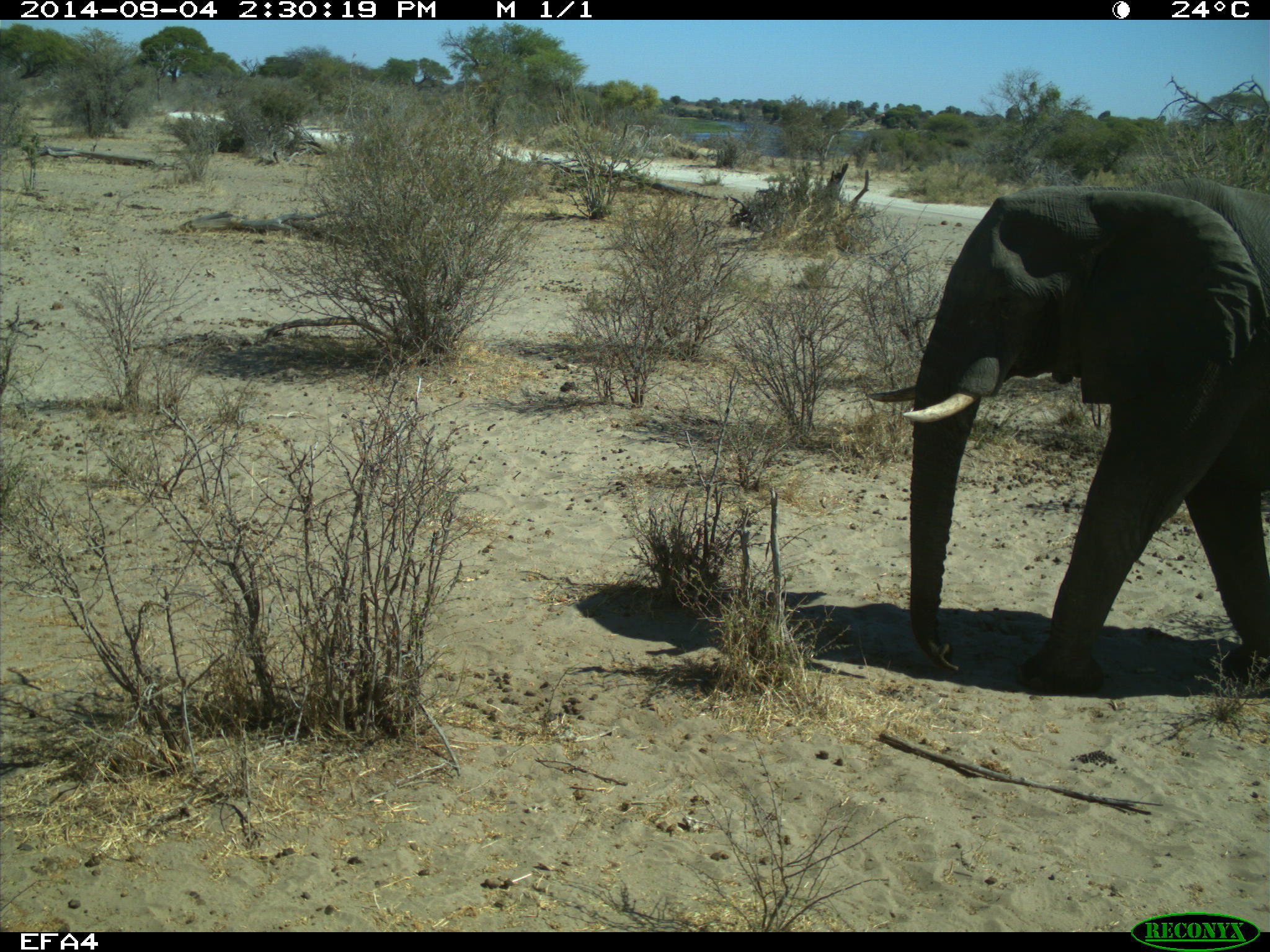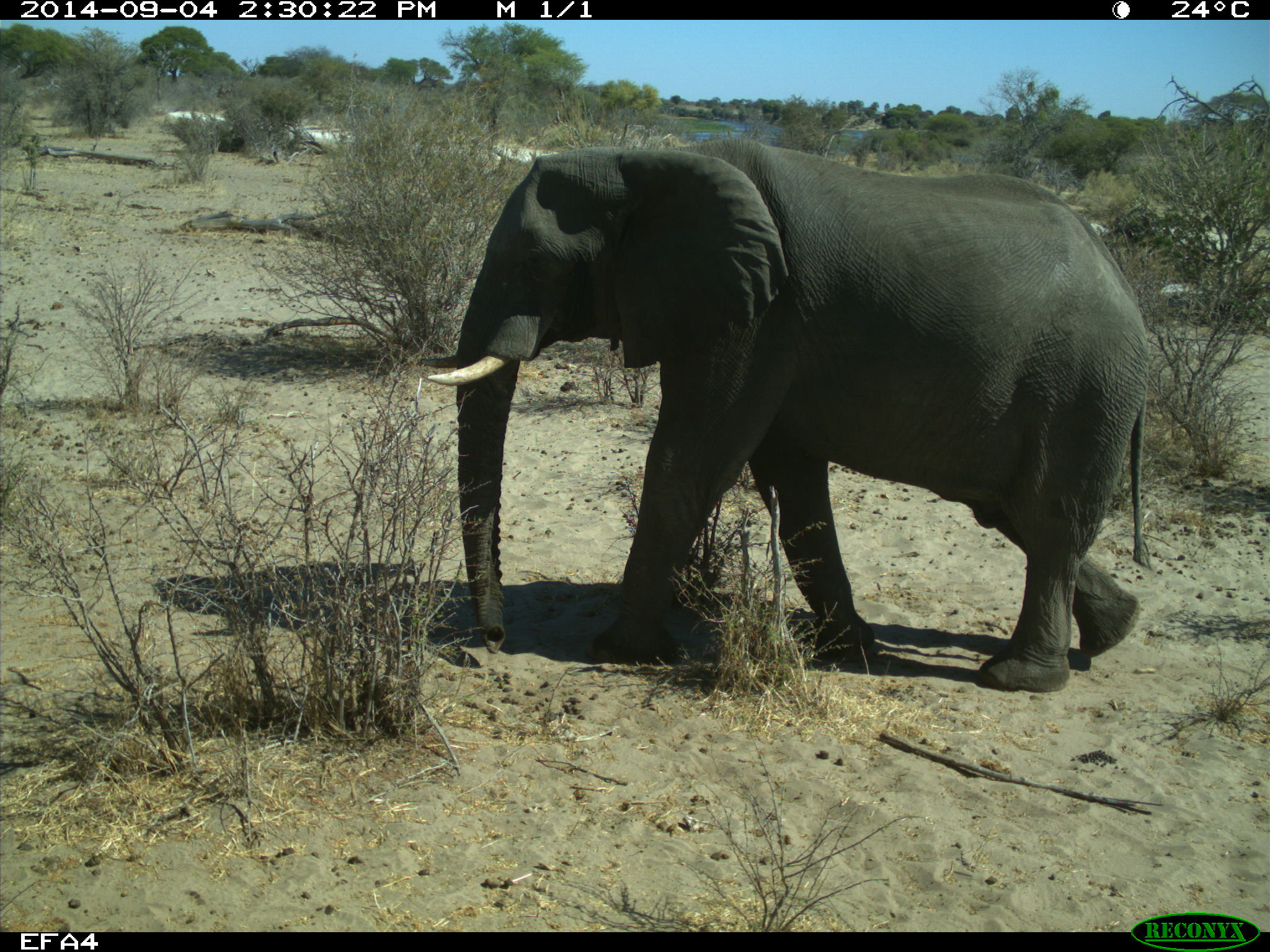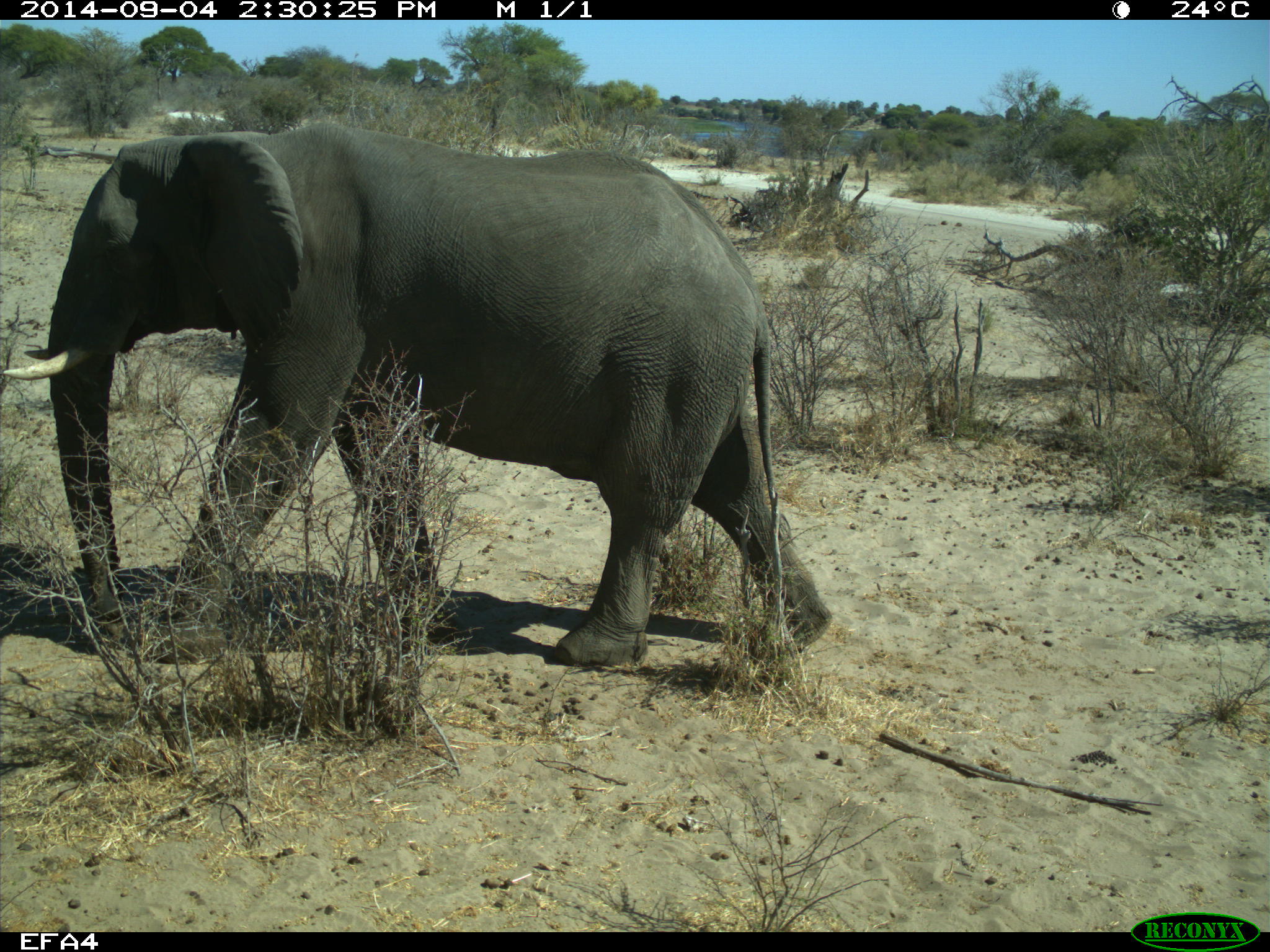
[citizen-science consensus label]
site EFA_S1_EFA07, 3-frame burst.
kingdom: Animalia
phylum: Chordata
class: Mammalia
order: Proboscidea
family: Elephantidae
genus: Loxodonta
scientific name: Loxodonta africana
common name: african bush elephant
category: elephant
Elephant (african bush elephant) (Loxodonta africana), count 1. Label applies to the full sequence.